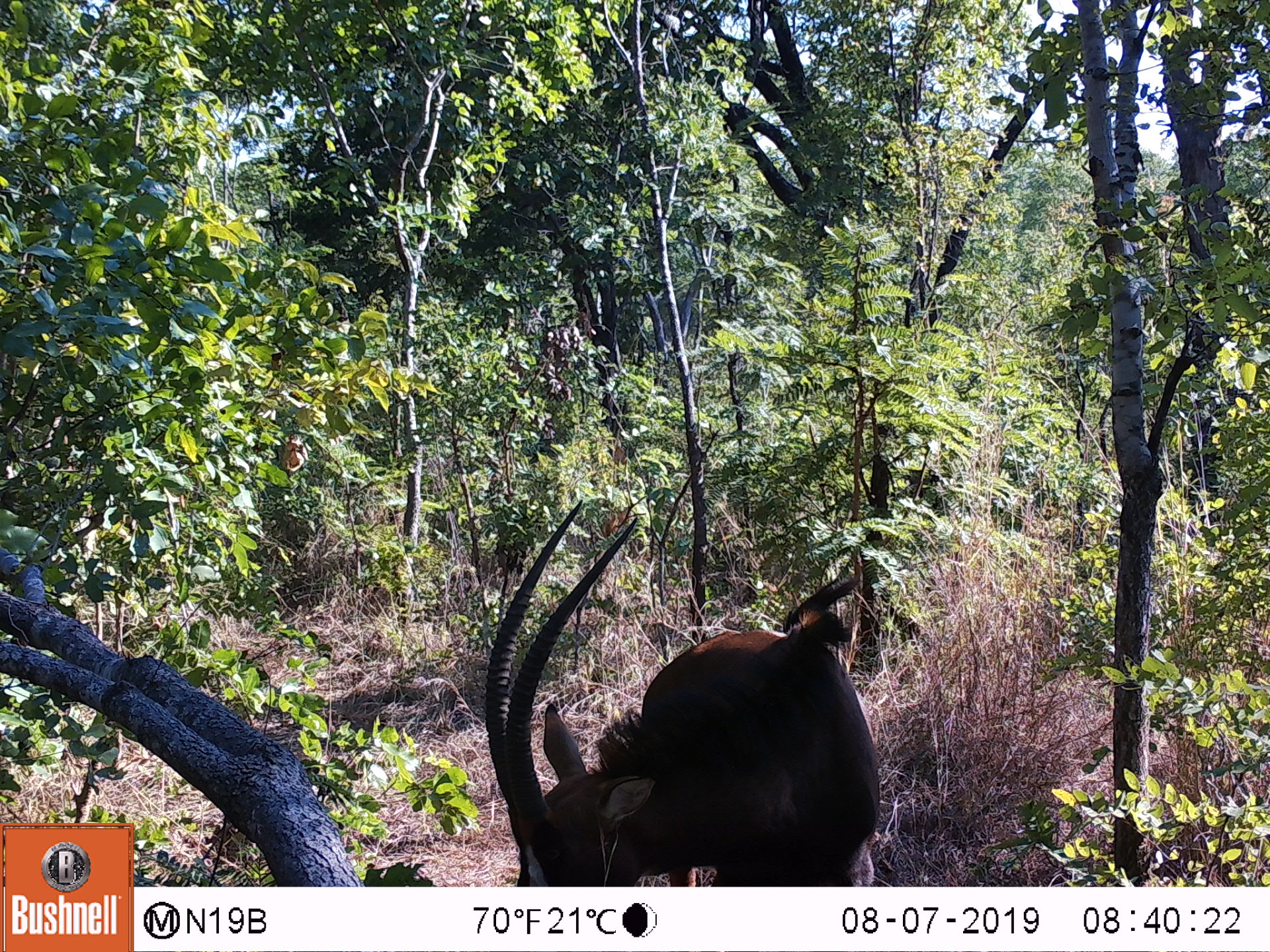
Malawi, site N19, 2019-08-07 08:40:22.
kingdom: Animalia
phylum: Chordata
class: Mammalia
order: Artiodactyla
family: Bovidae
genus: Hippotragus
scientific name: Hippotragus niger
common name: sable antelope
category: sable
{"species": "sable (sable antelope) (Hippotragus niger)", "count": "1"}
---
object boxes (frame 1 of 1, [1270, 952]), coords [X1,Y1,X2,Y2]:
sable: [467,510,885,887]